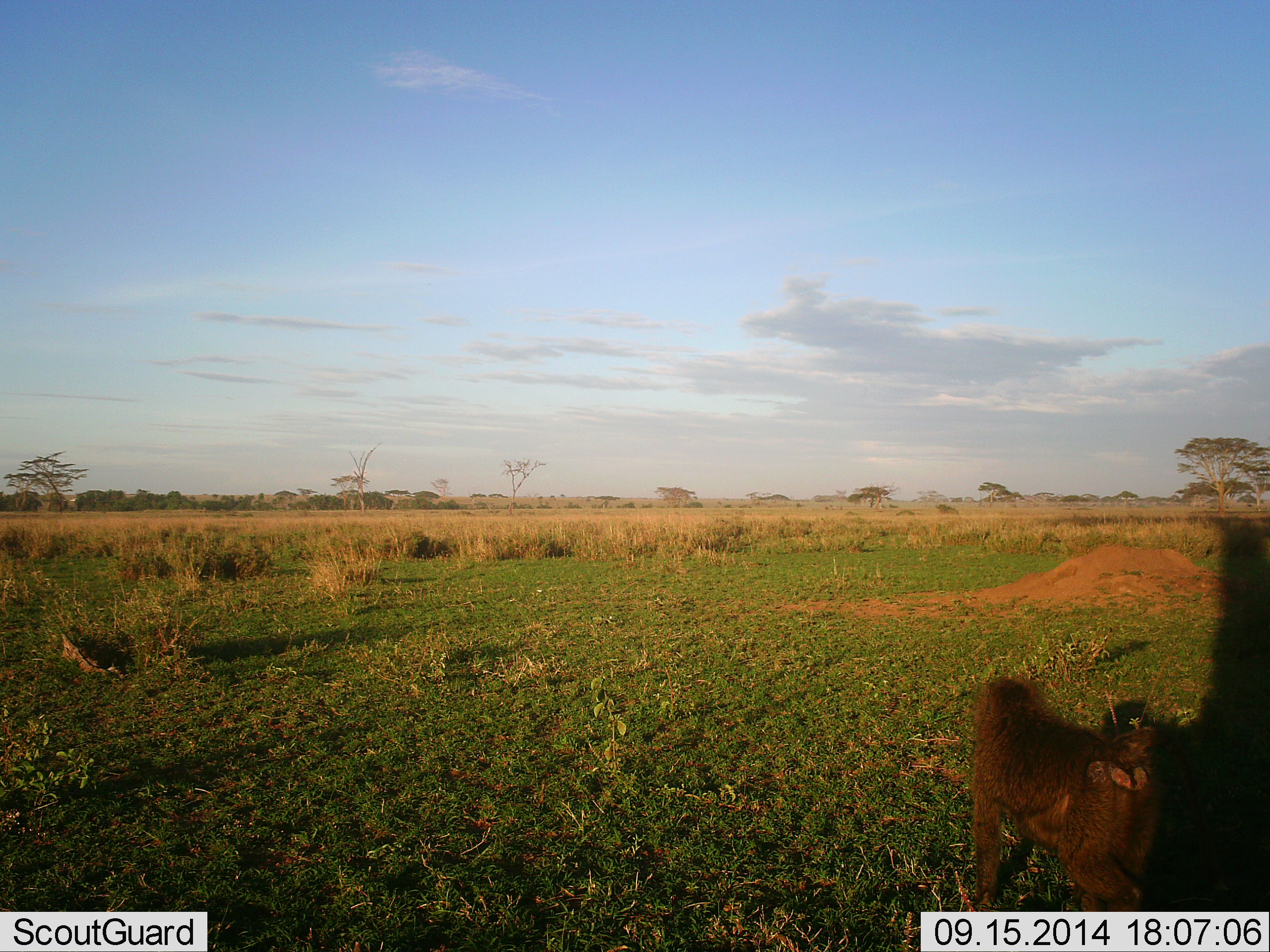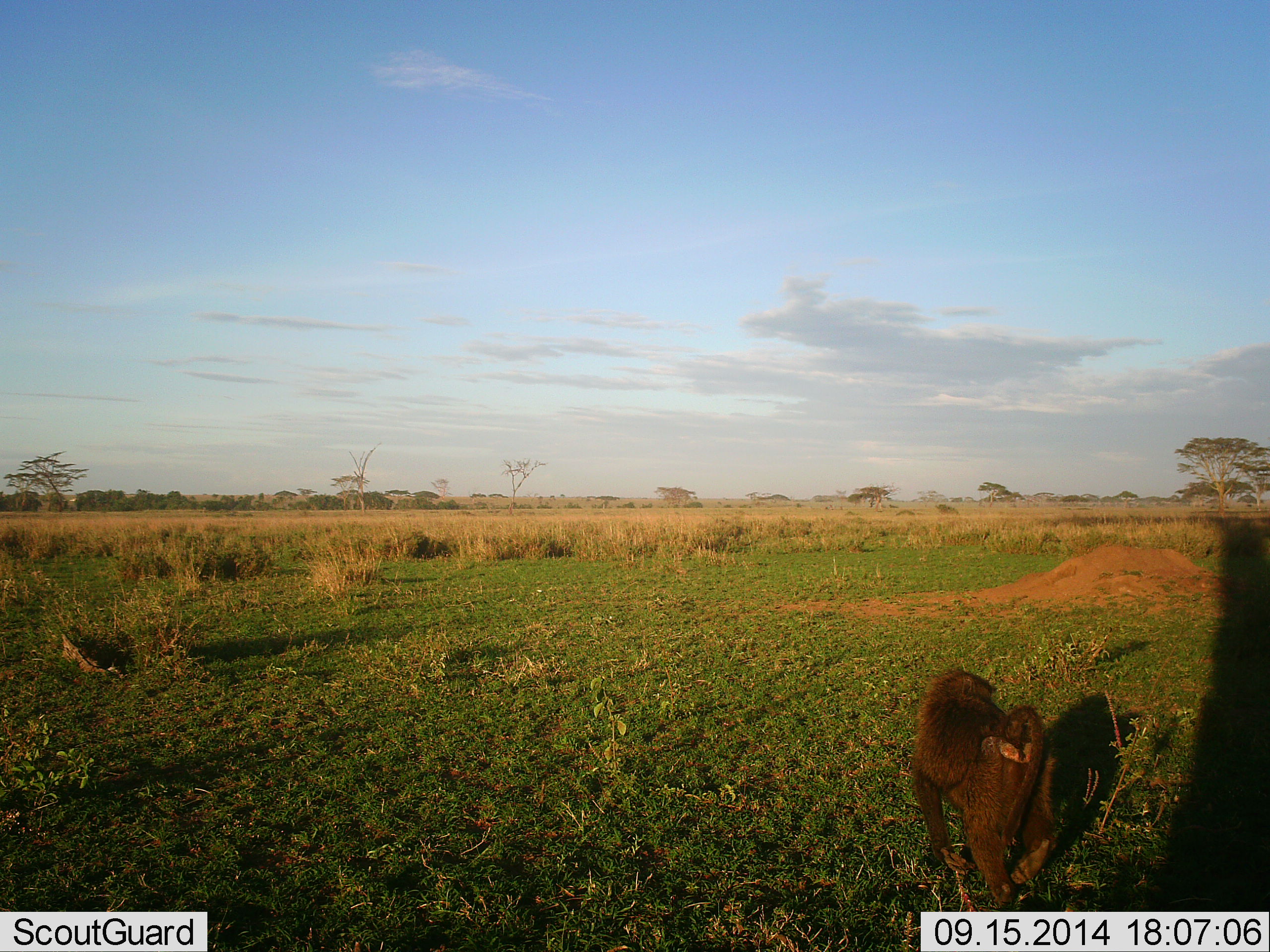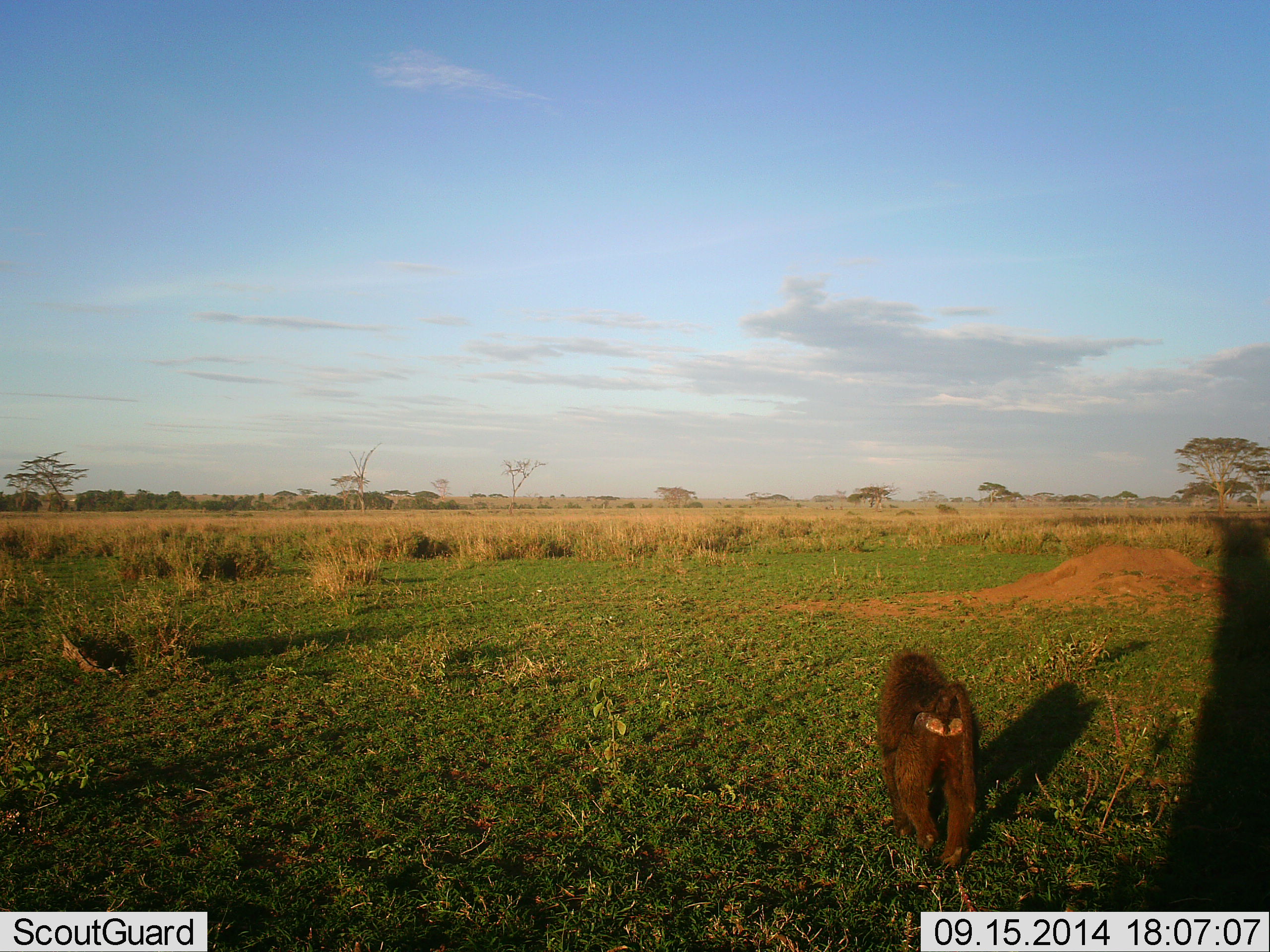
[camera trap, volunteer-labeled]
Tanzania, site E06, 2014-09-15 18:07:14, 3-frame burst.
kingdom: Animalia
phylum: Chordata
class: Mammalia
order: Primates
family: Cercopithecidae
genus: Papio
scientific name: Papio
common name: baboon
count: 1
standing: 10%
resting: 0%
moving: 90%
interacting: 0%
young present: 0%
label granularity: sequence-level